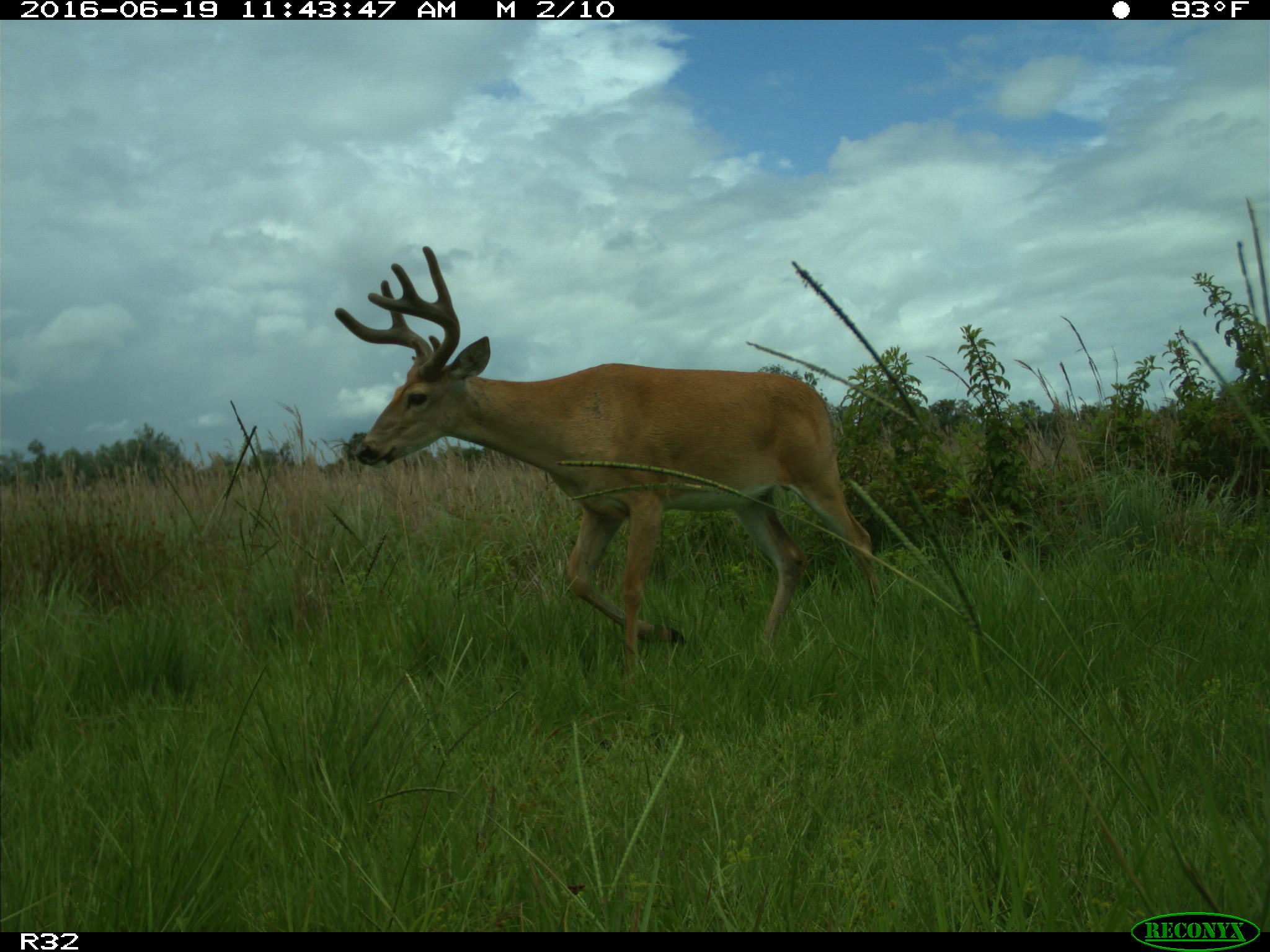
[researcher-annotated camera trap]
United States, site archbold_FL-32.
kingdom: Animalia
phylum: Chordata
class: Mammalia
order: Artiodactyla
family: Cervidae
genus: Odocoileus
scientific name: Odocoileus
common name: deer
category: unidentified deer